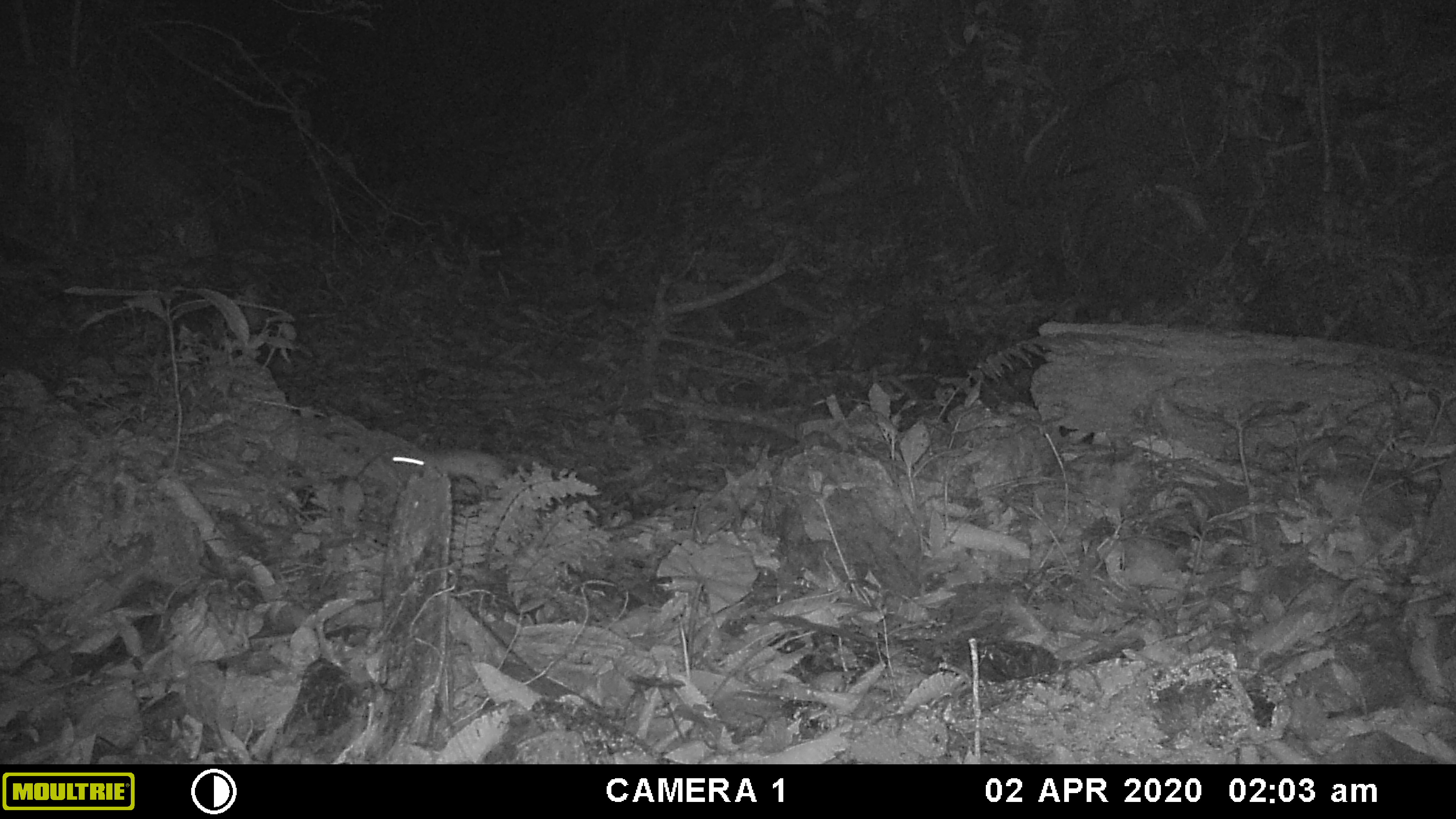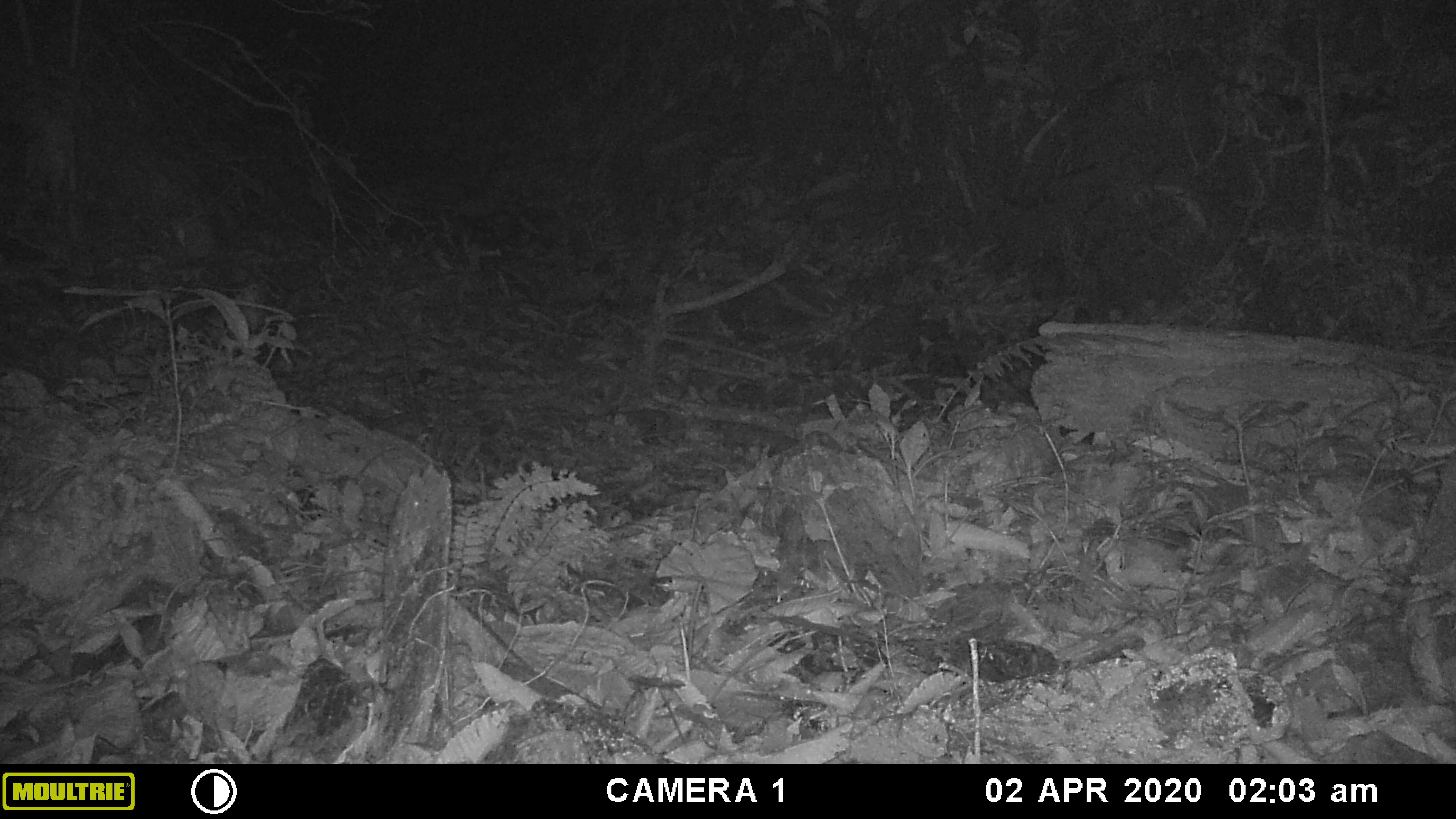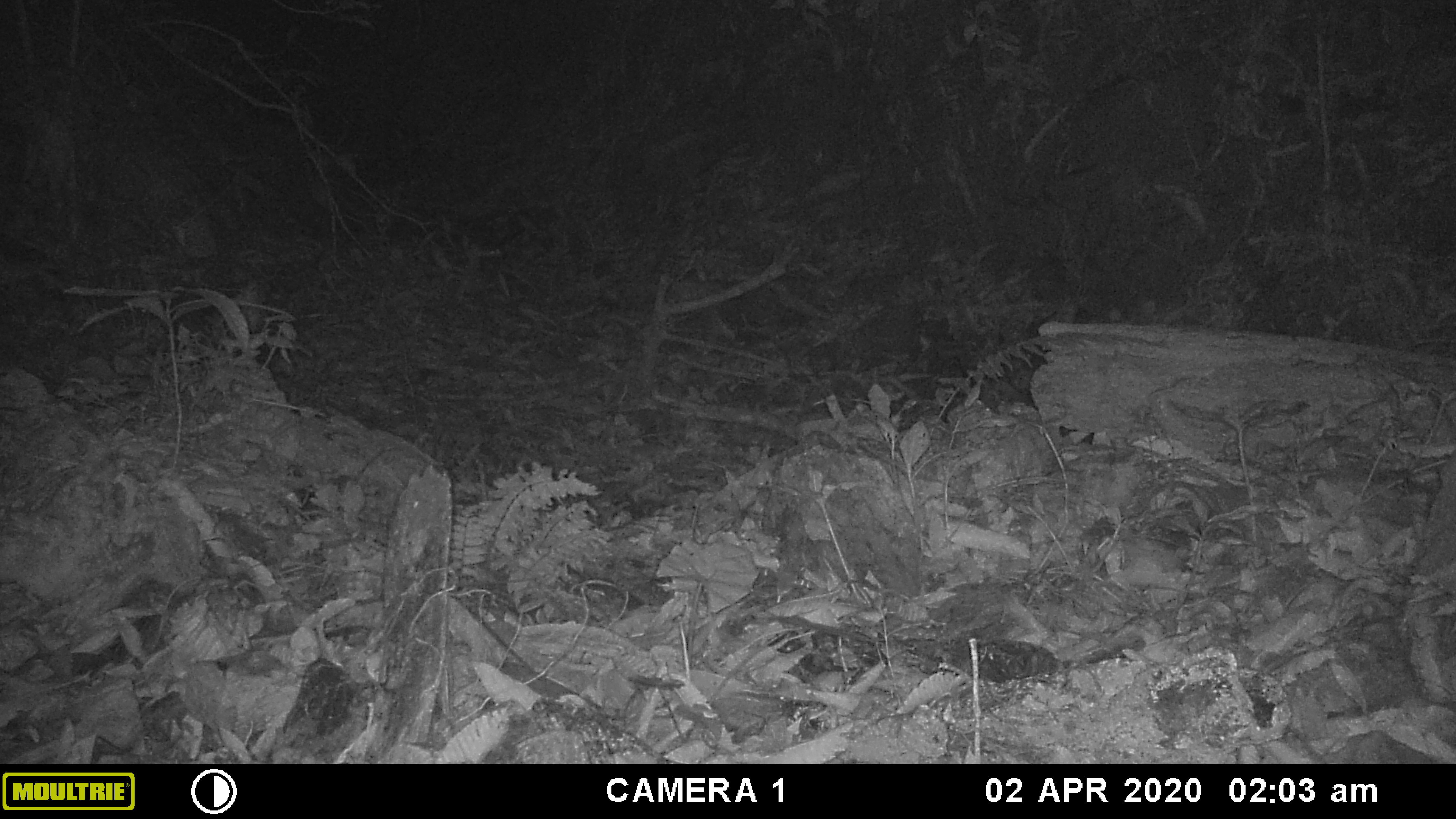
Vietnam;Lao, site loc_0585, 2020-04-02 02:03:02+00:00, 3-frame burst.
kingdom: Animalia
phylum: Chordata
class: Mammalia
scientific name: Mammalia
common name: mammal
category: unidentified small mammal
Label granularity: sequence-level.